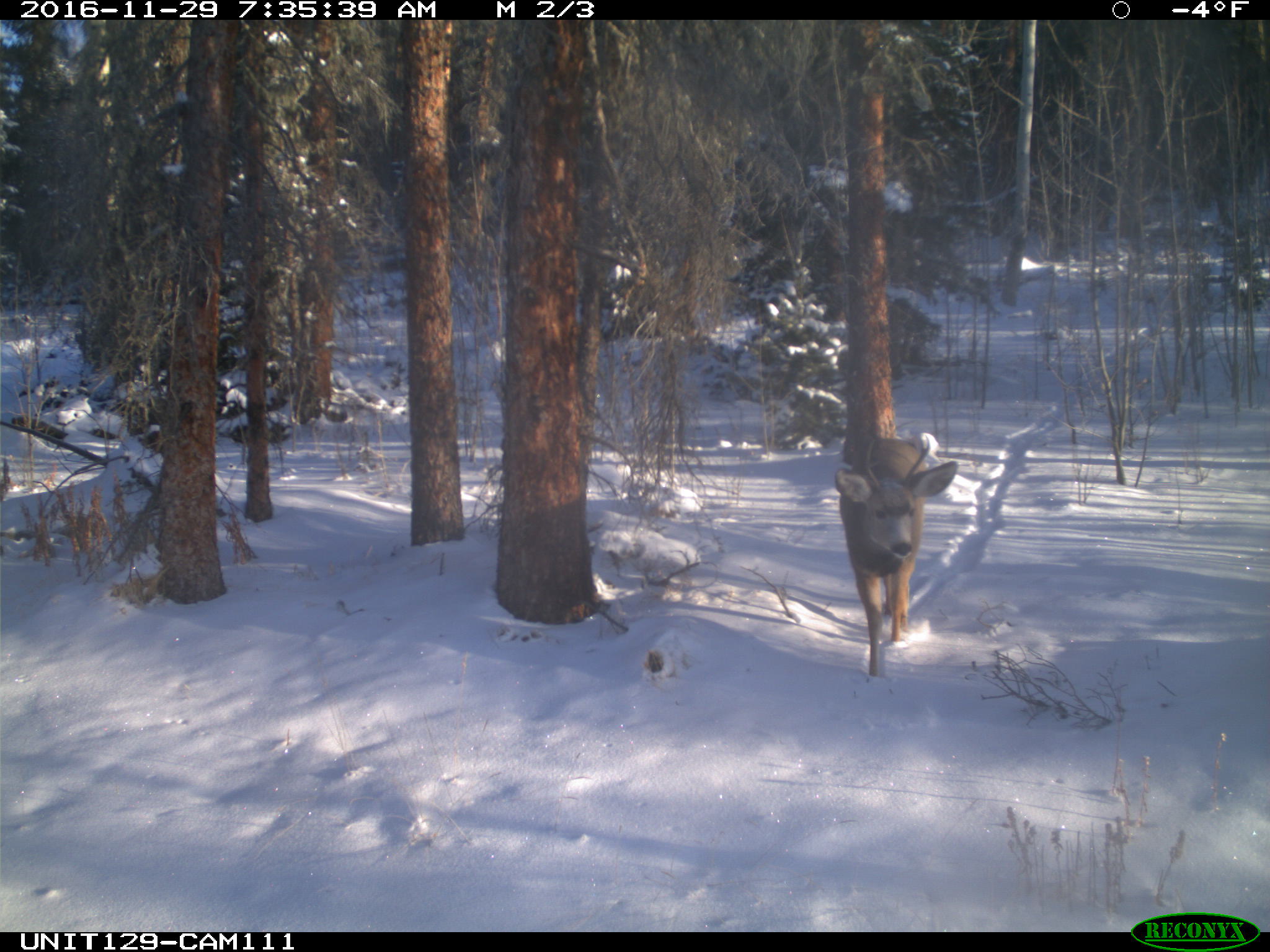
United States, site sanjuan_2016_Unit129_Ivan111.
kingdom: Animalia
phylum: Chordata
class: Mammalia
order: Artiodactyla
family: Cervidae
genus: Odocoileus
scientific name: Odocoileus hemionus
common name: mule deer